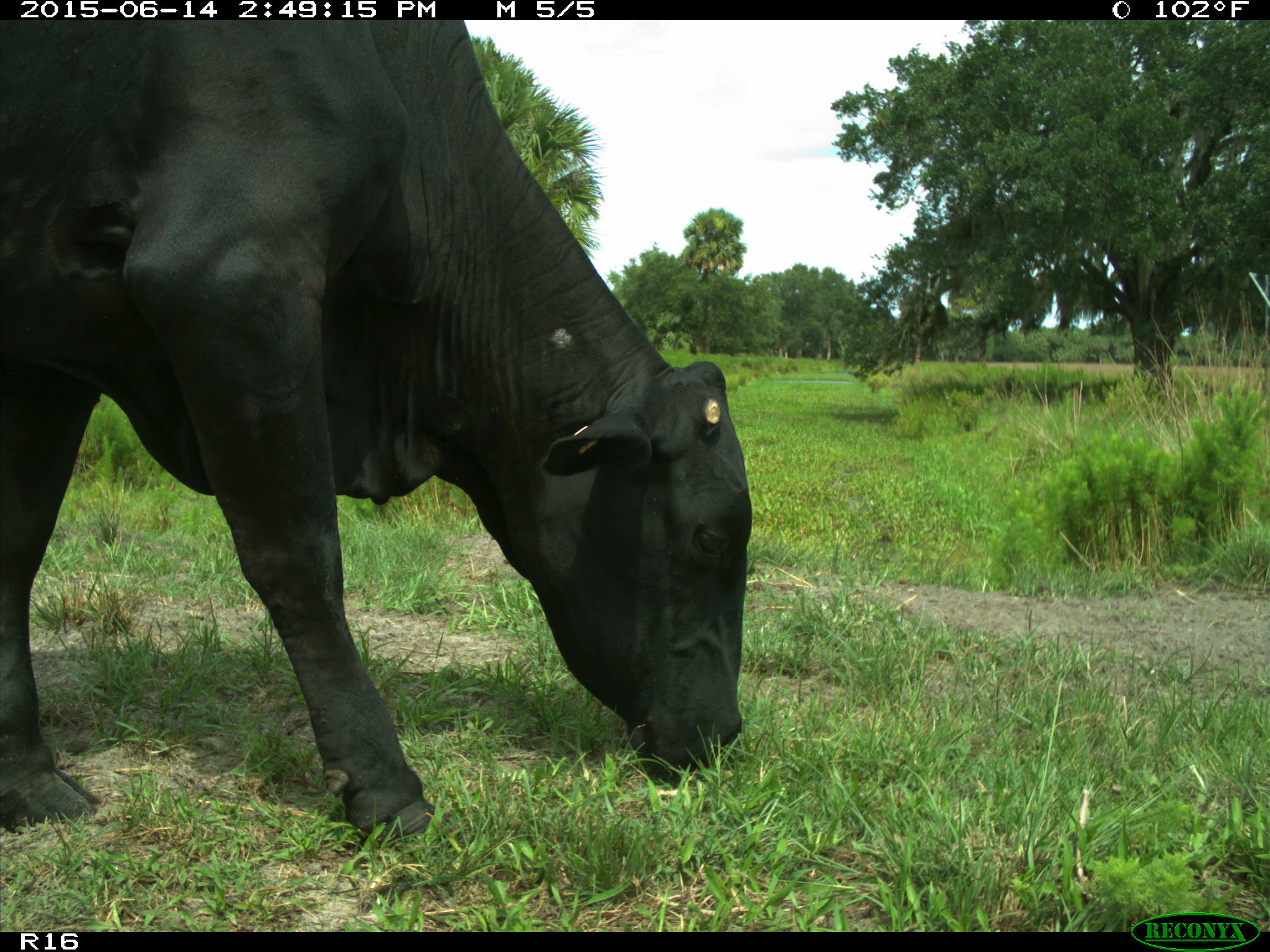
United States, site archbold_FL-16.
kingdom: Animalia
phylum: Chordata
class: Mammalia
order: Artiodactyla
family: Bovidae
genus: Bos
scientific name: Bos taurus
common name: domestic cow